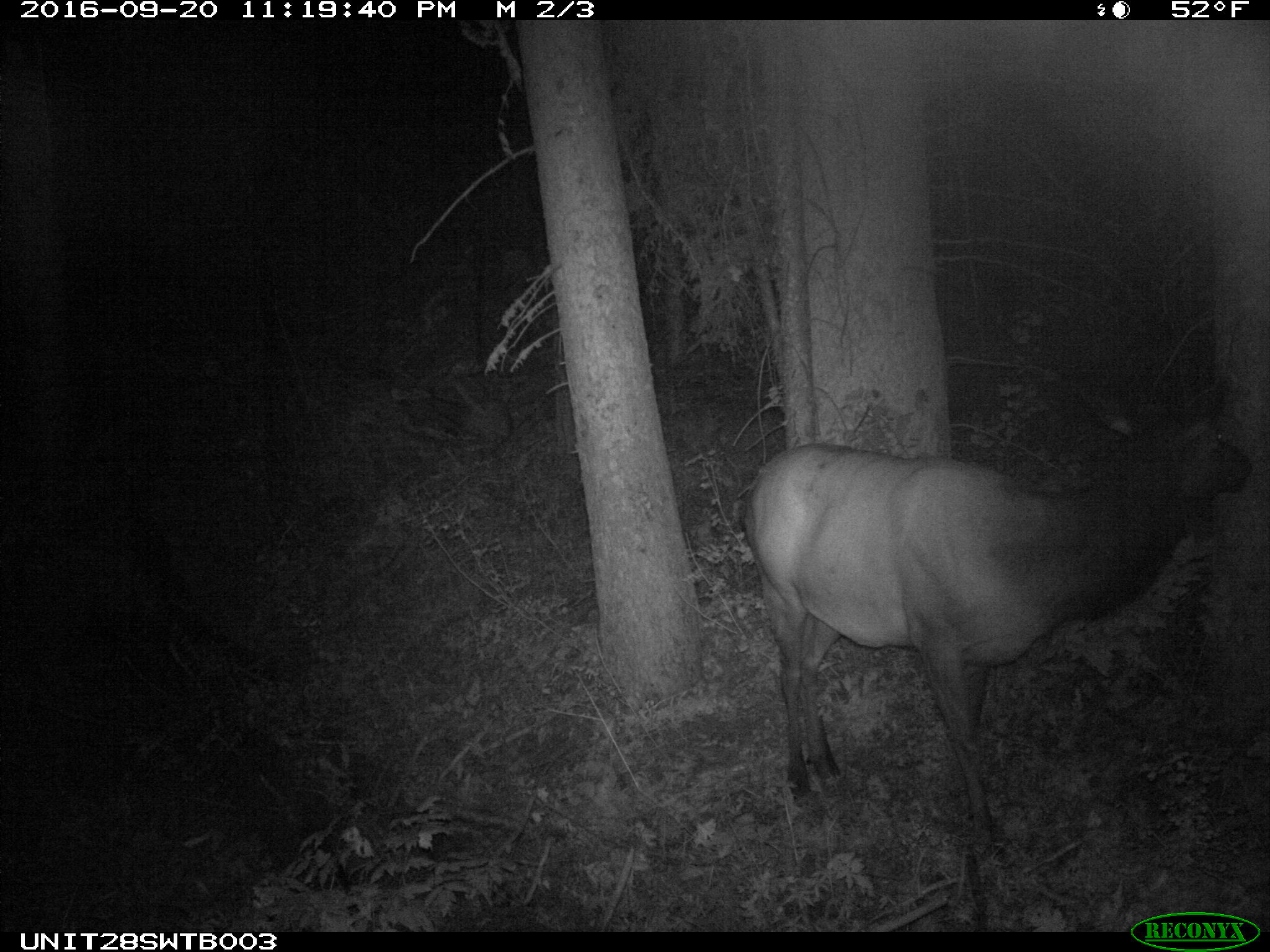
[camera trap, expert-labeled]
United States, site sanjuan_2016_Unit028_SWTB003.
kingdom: Animalia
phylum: Chordata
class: Mammalia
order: Artiodactyla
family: Cervidae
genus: Cervus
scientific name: Cervus elaphus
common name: red deer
Cervus elaphus (red deer).